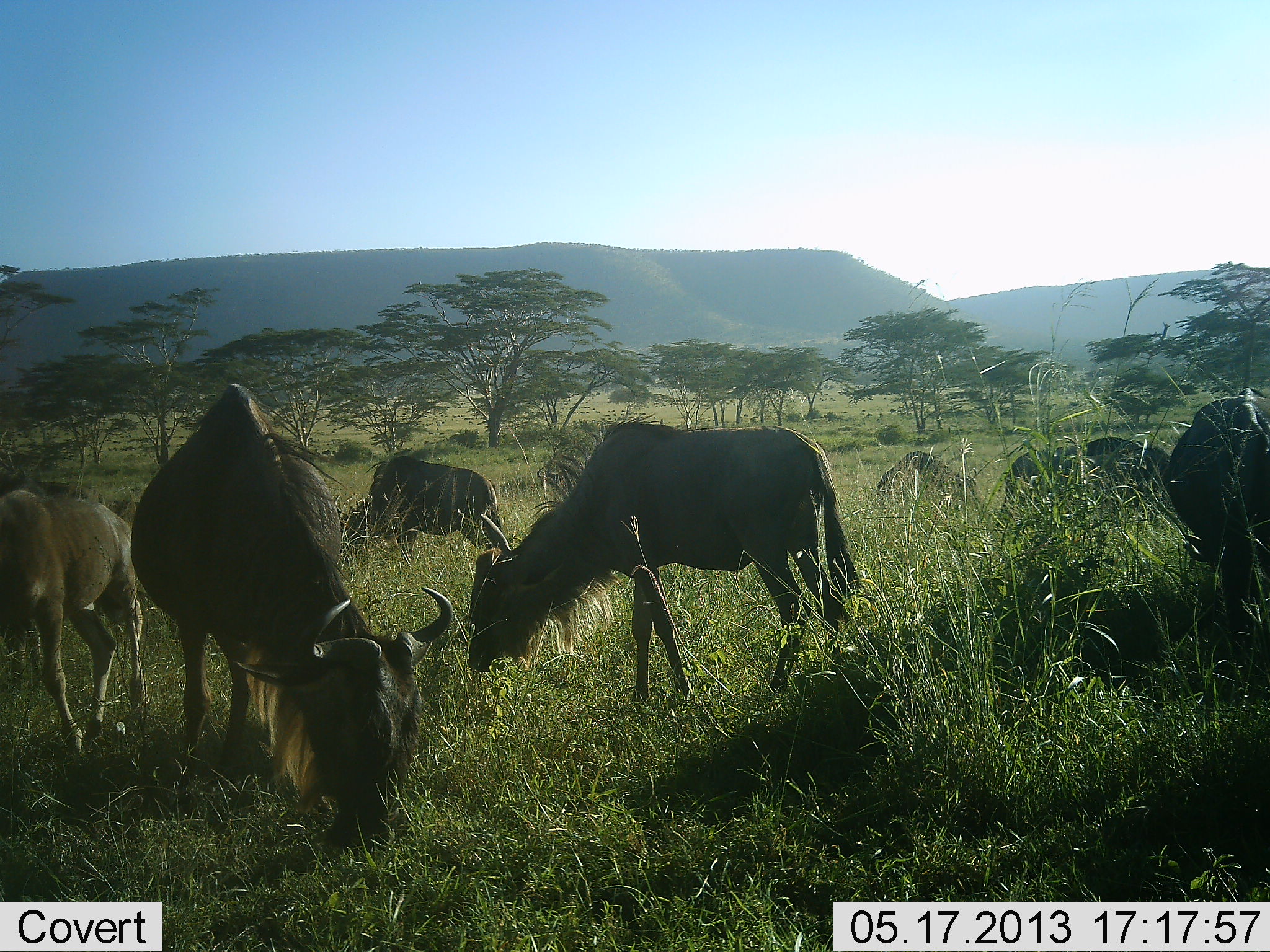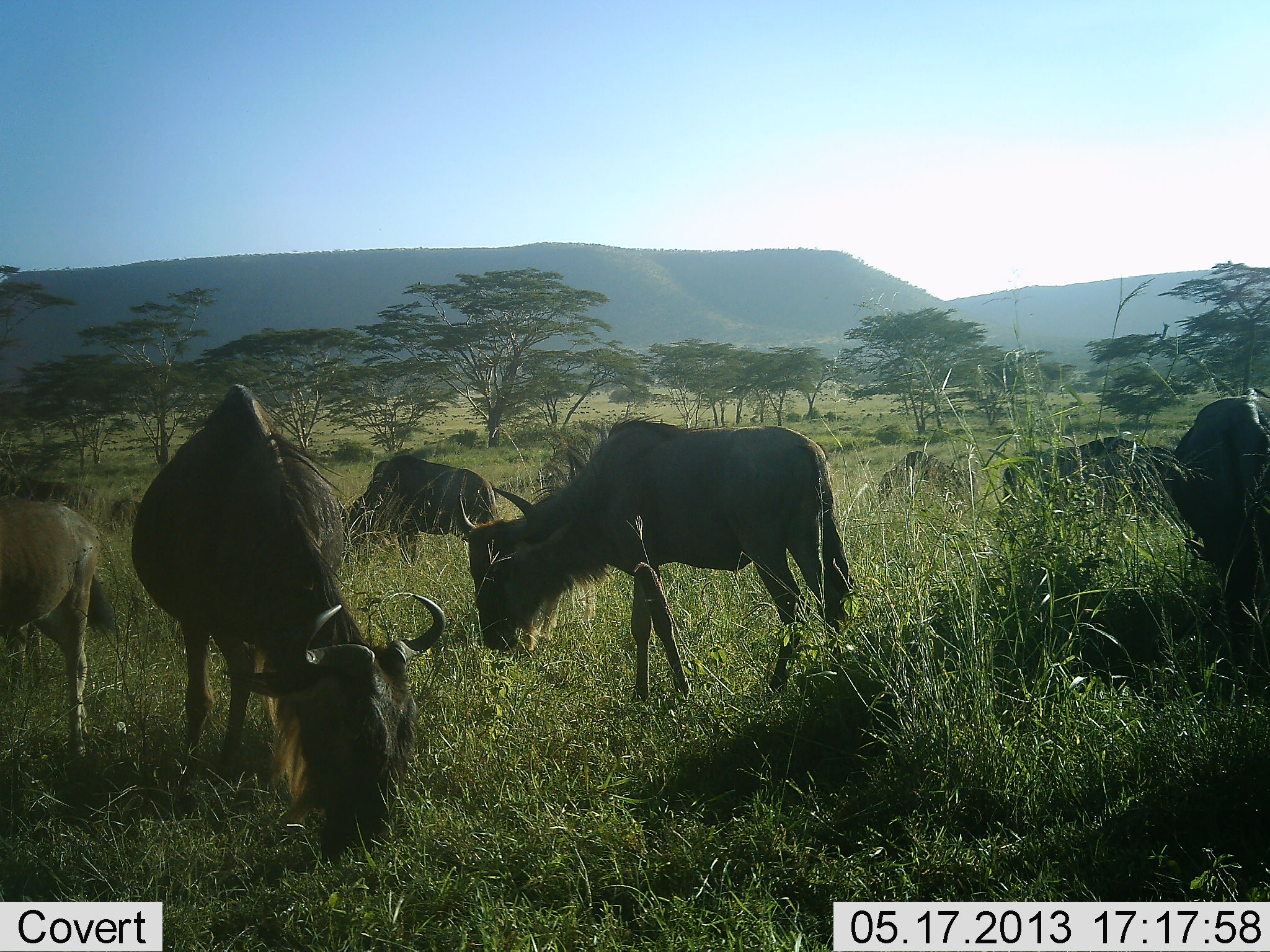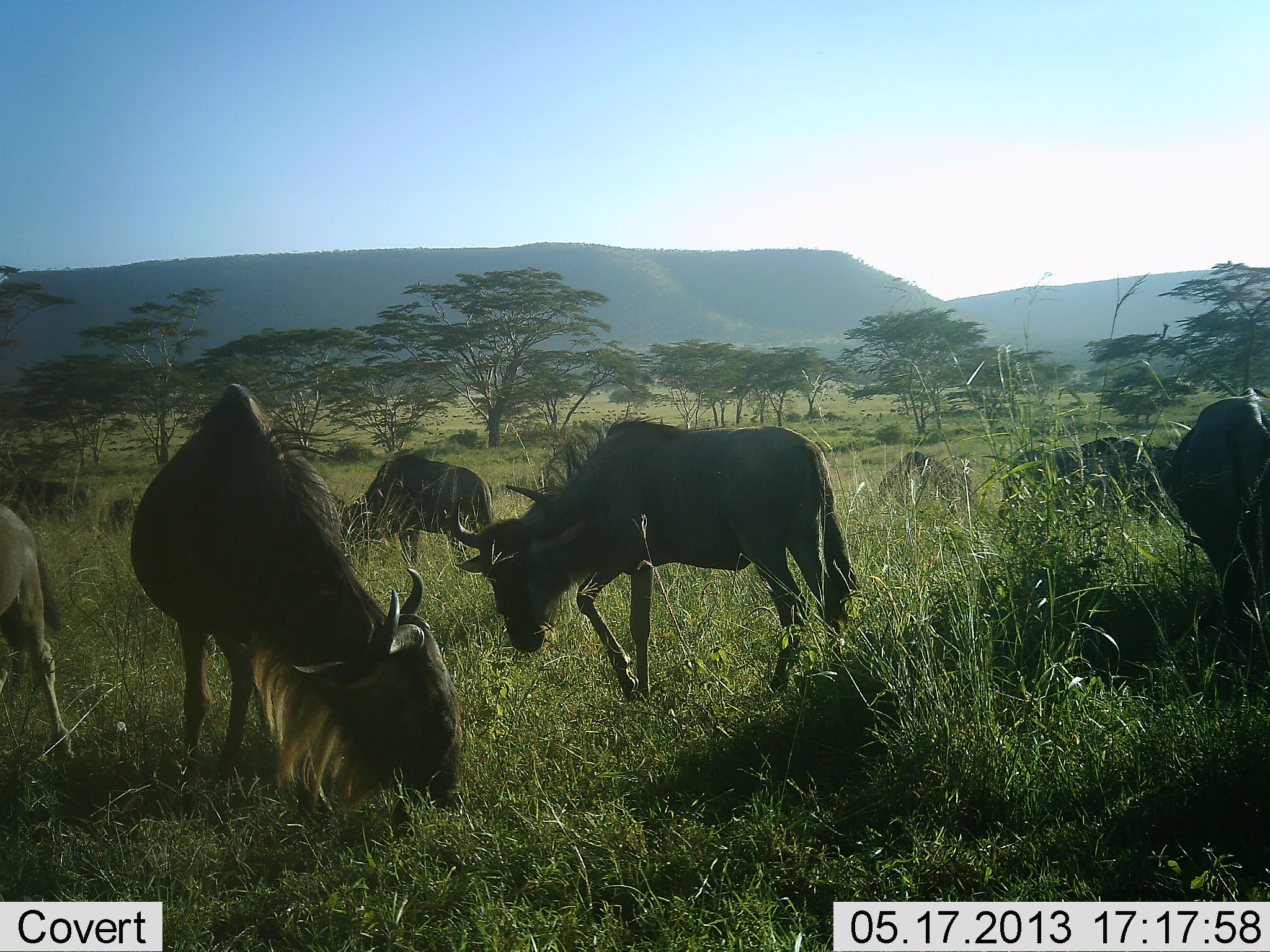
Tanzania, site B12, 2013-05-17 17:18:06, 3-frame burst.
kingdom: Animalia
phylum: Chordata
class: Mammalia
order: Artiodactyla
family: Bovidae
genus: Connochaetes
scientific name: Connochaetes taurinus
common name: blue wildebeest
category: wildebeest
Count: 7.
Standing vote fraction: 70%.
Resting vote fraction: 0%.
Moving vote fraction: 20%.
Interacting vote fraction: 0%.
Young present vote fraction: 30%.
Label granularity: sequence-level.